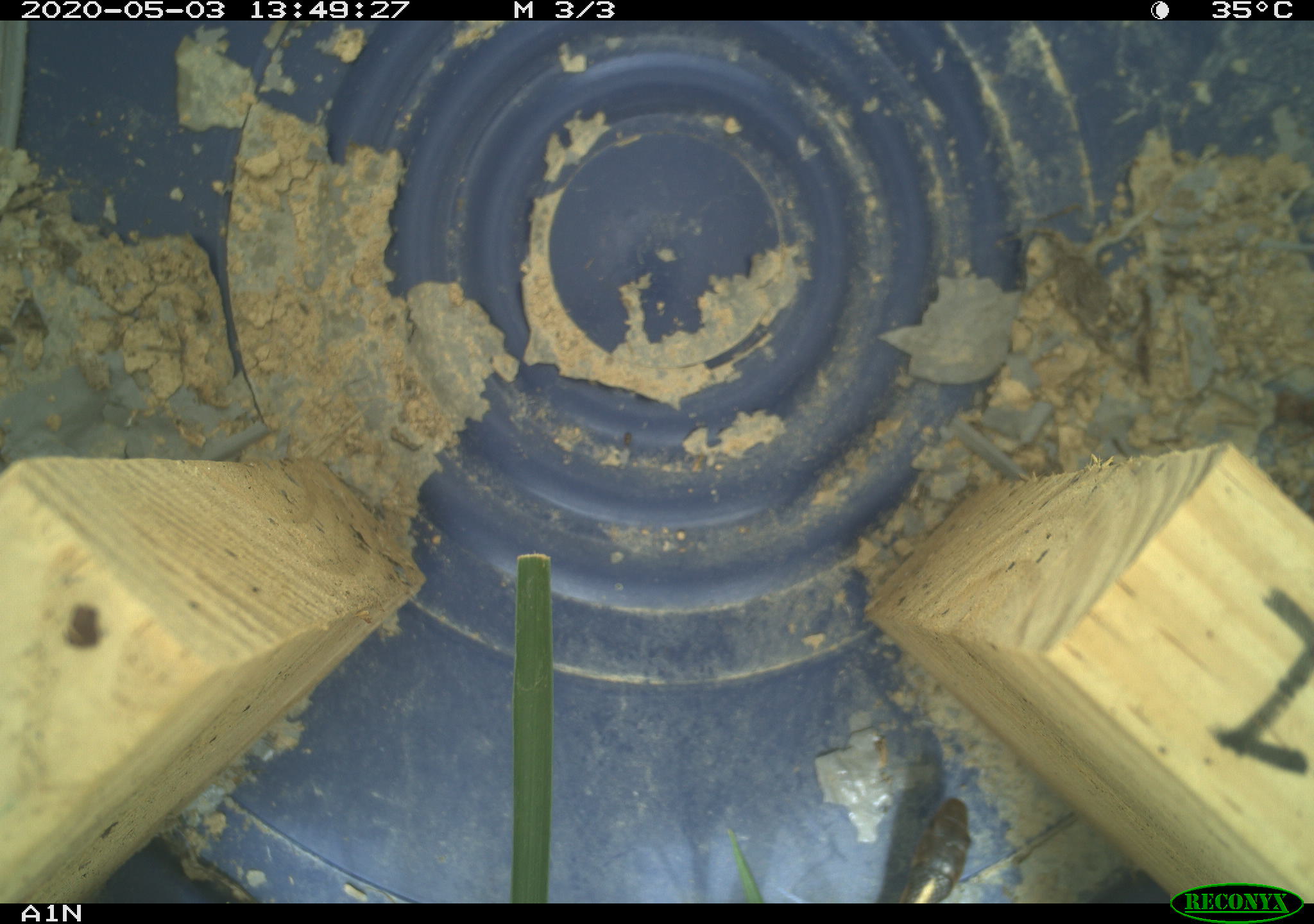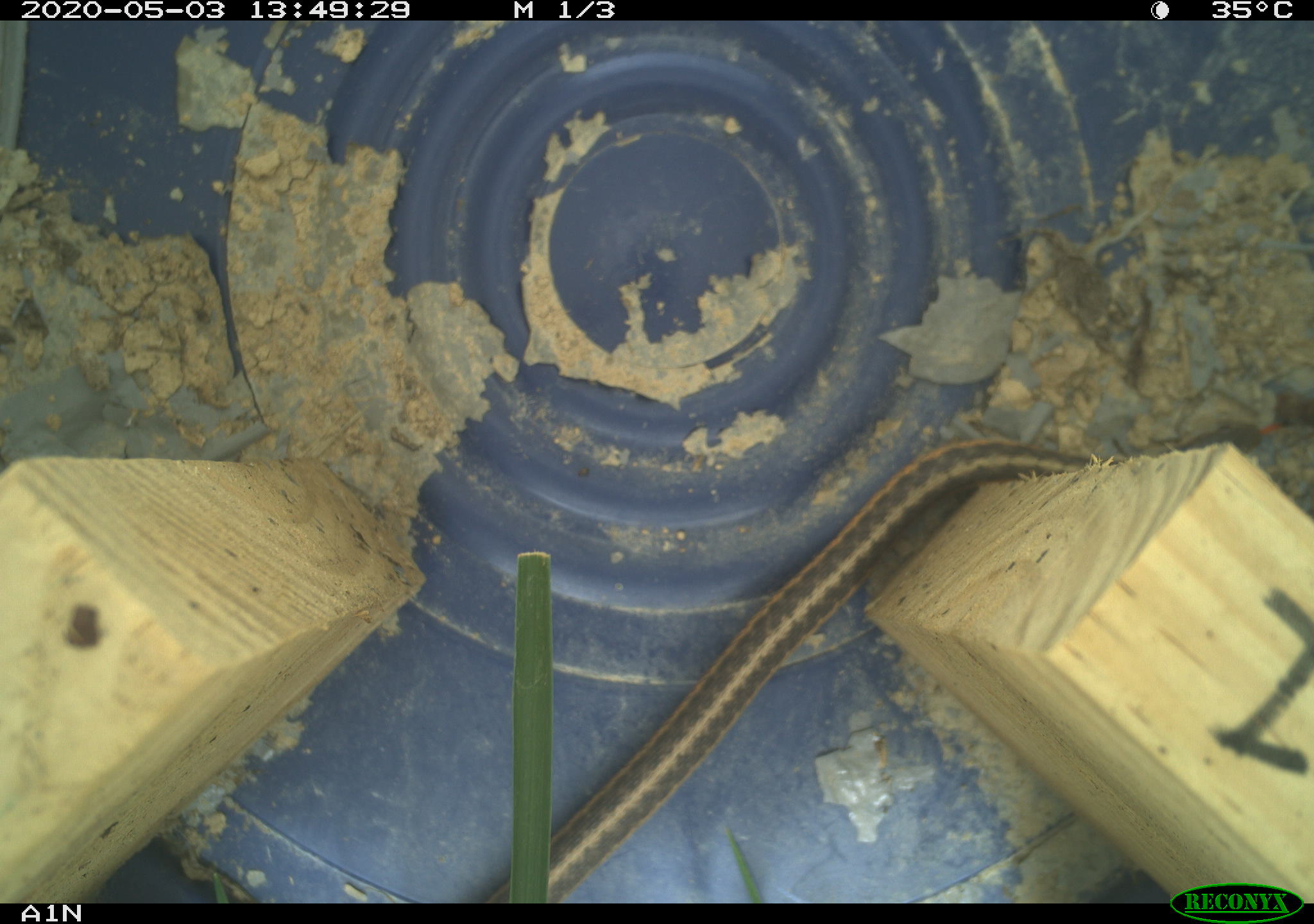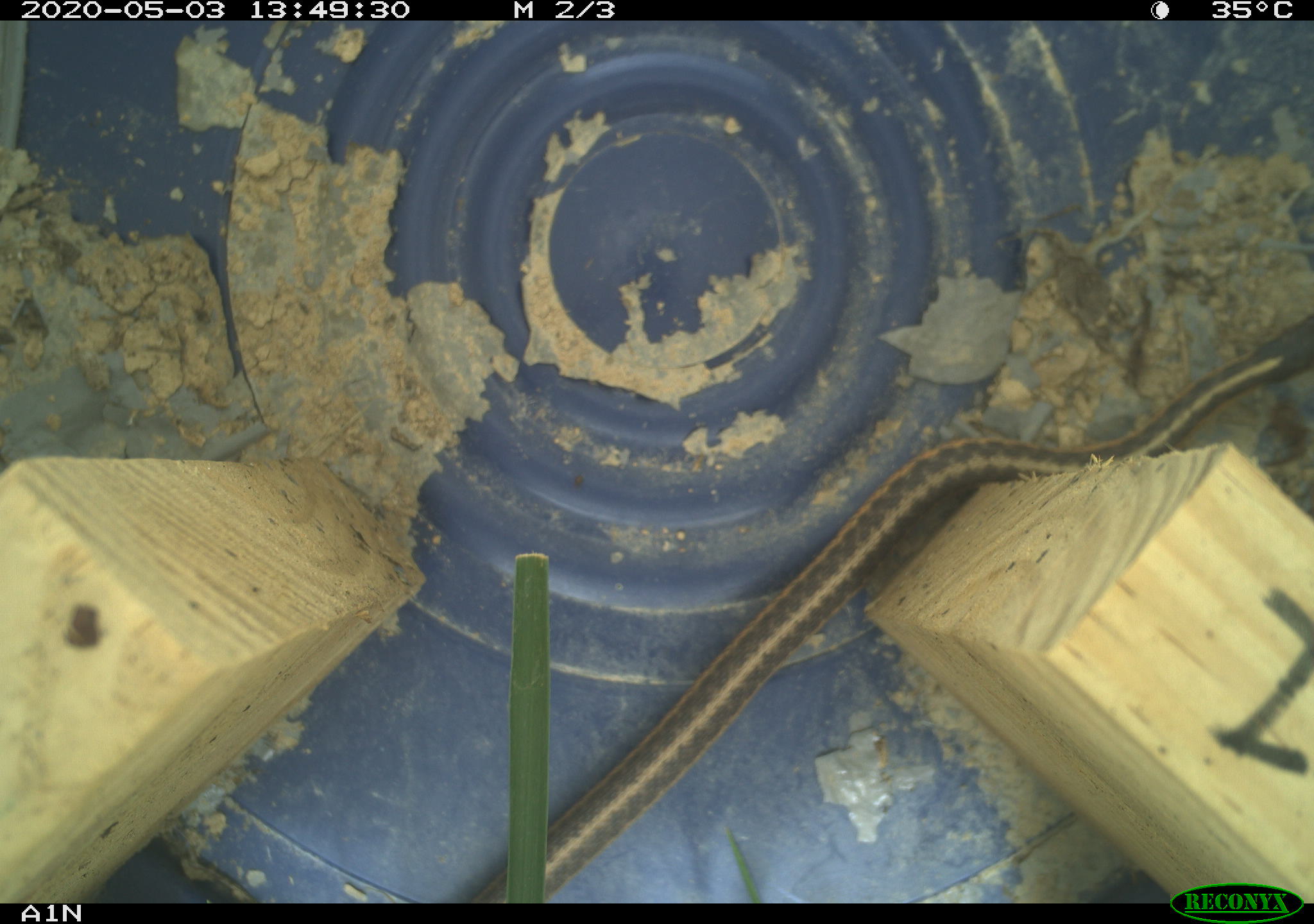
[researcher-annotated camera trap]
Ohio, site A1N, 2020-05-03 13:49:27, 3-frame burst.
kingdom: Animalia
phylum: Chordata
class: Reptilia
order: Squamata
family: Colubridae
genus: Thamnophis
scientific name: Thamnophis sirtalis sirtalis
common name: eastern gartersnake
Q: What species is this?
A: Eastern gartersnake (Thamnophis sirtalis sirtalis).